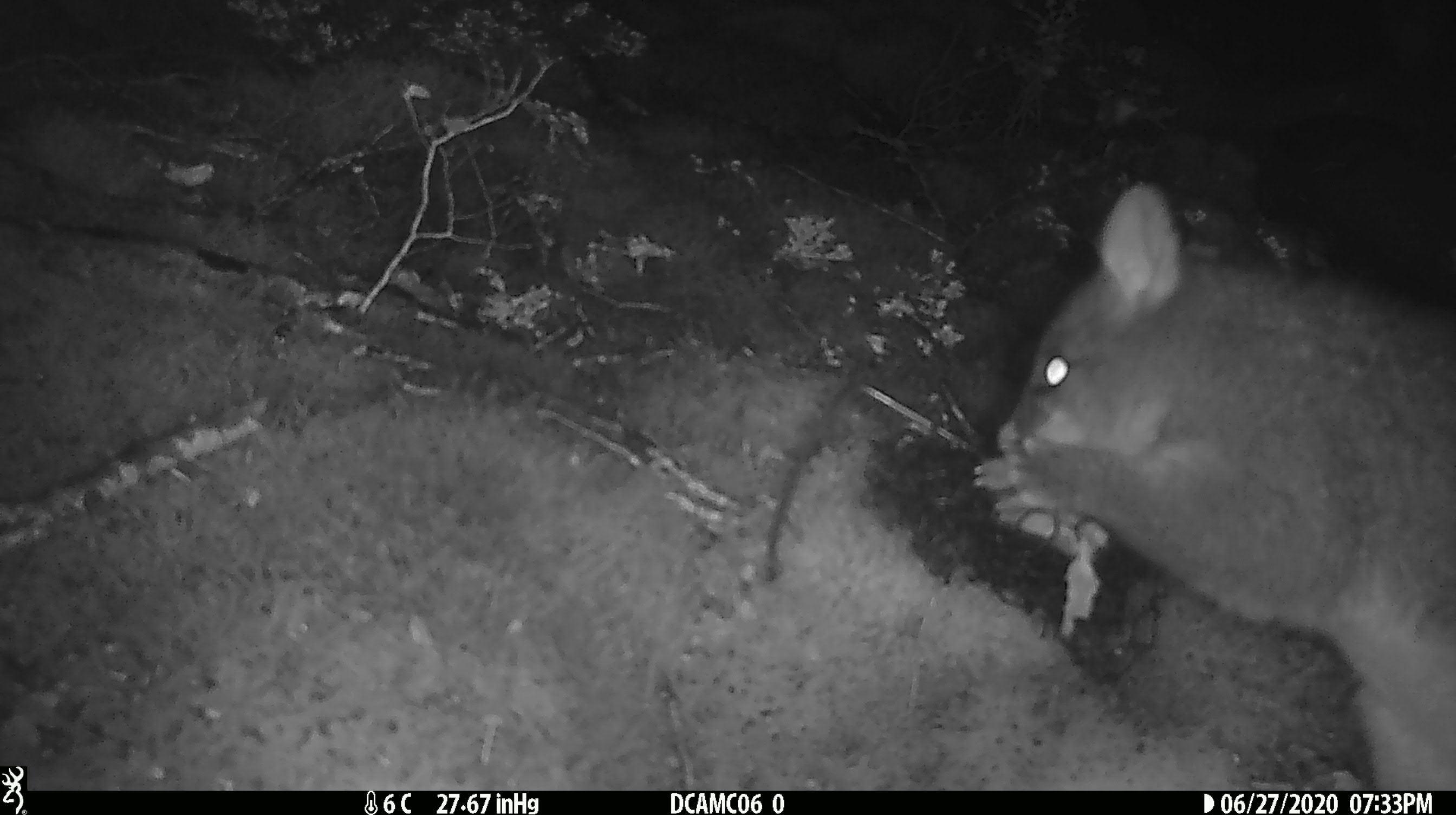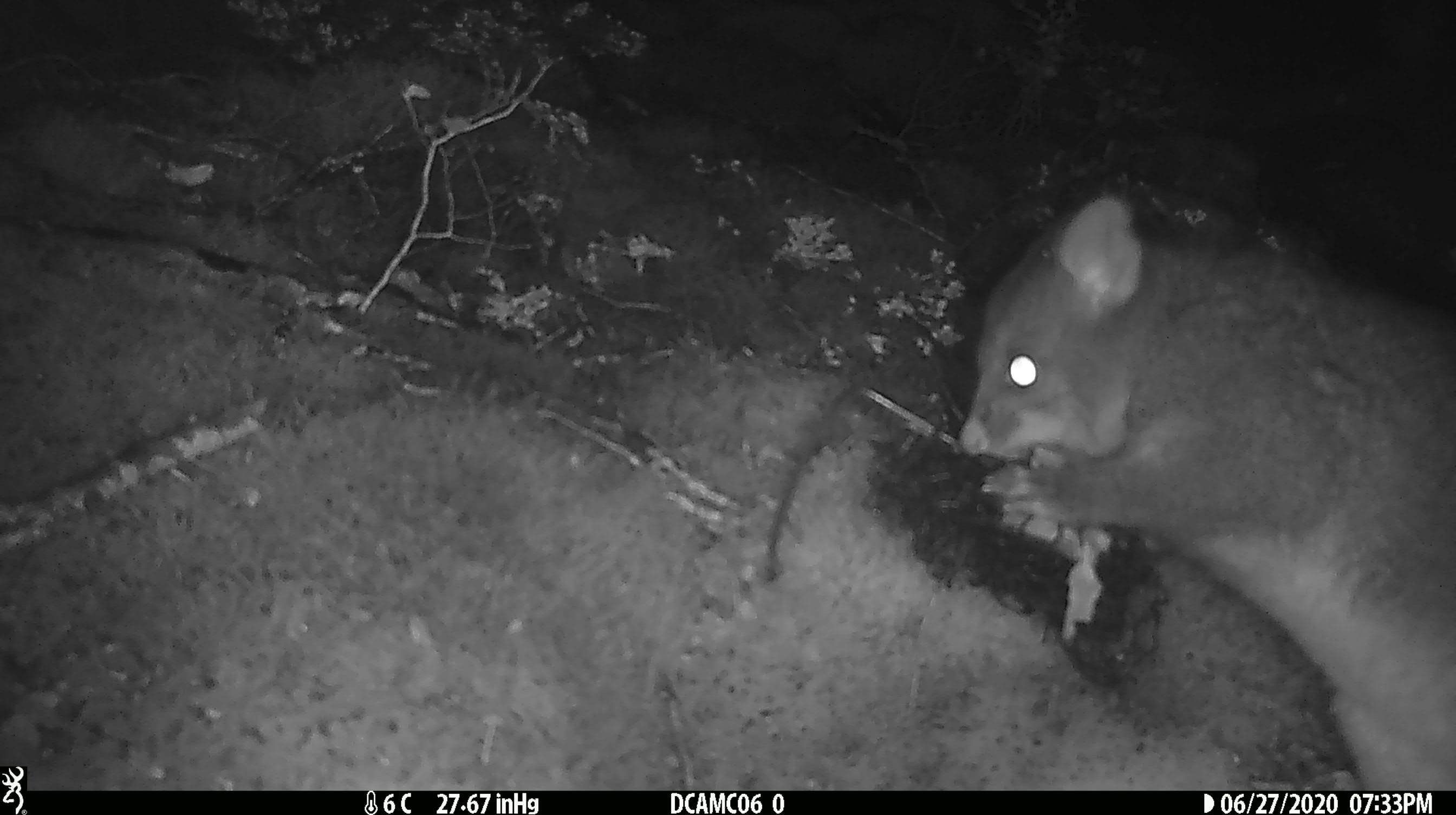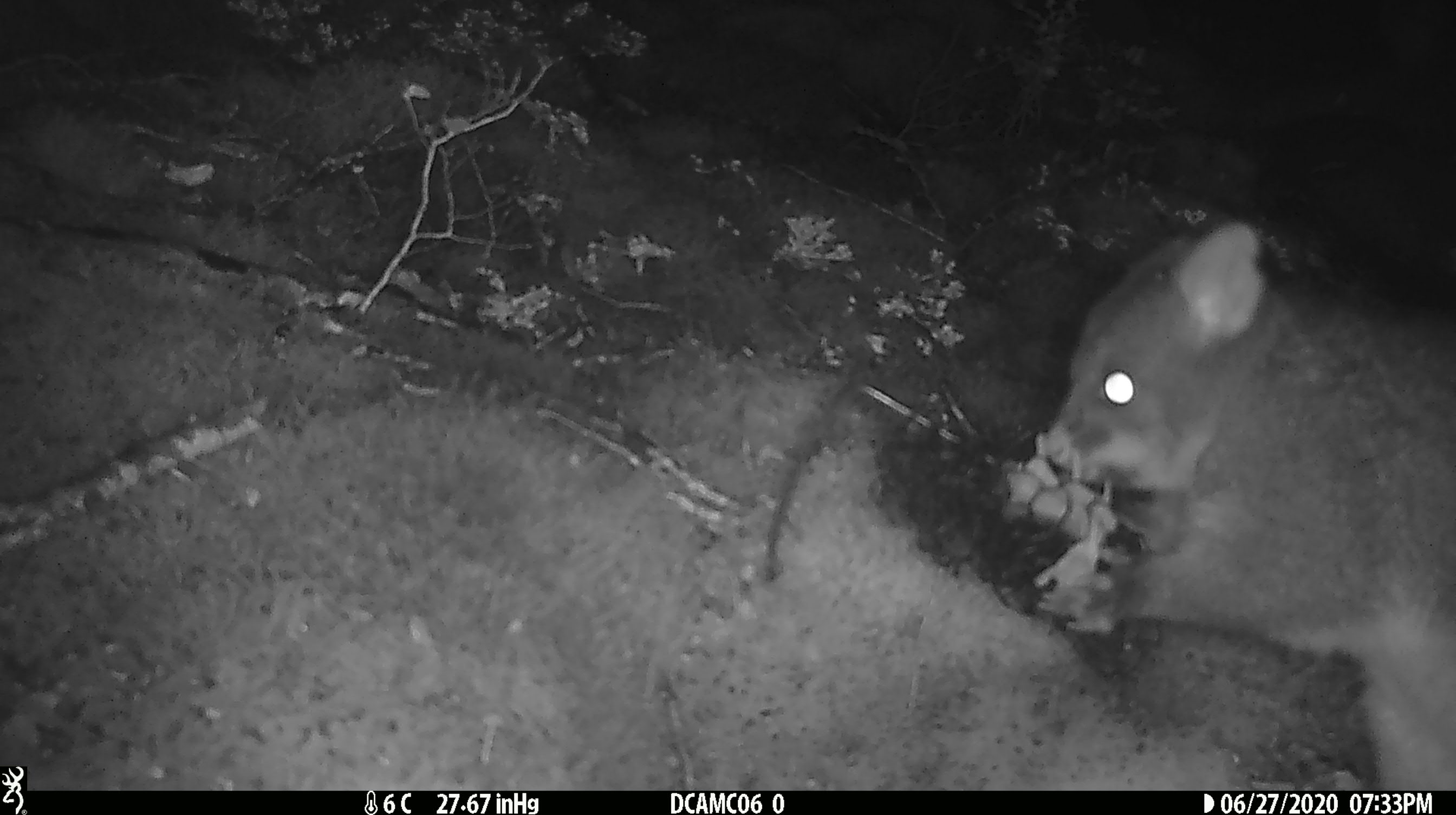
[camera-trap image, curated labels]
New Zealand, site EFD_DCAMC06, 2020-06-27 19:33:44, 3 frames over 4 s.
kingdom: Animalia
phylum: Chordata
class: Mammalia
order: Diprotodontia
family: Phalangeridae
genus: Trichosurus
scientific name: Trichosurus vulpecula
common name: common brushtail possum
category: possum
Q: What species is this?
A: Possum (common brushtail possum) (Trichosurus vulpecula).